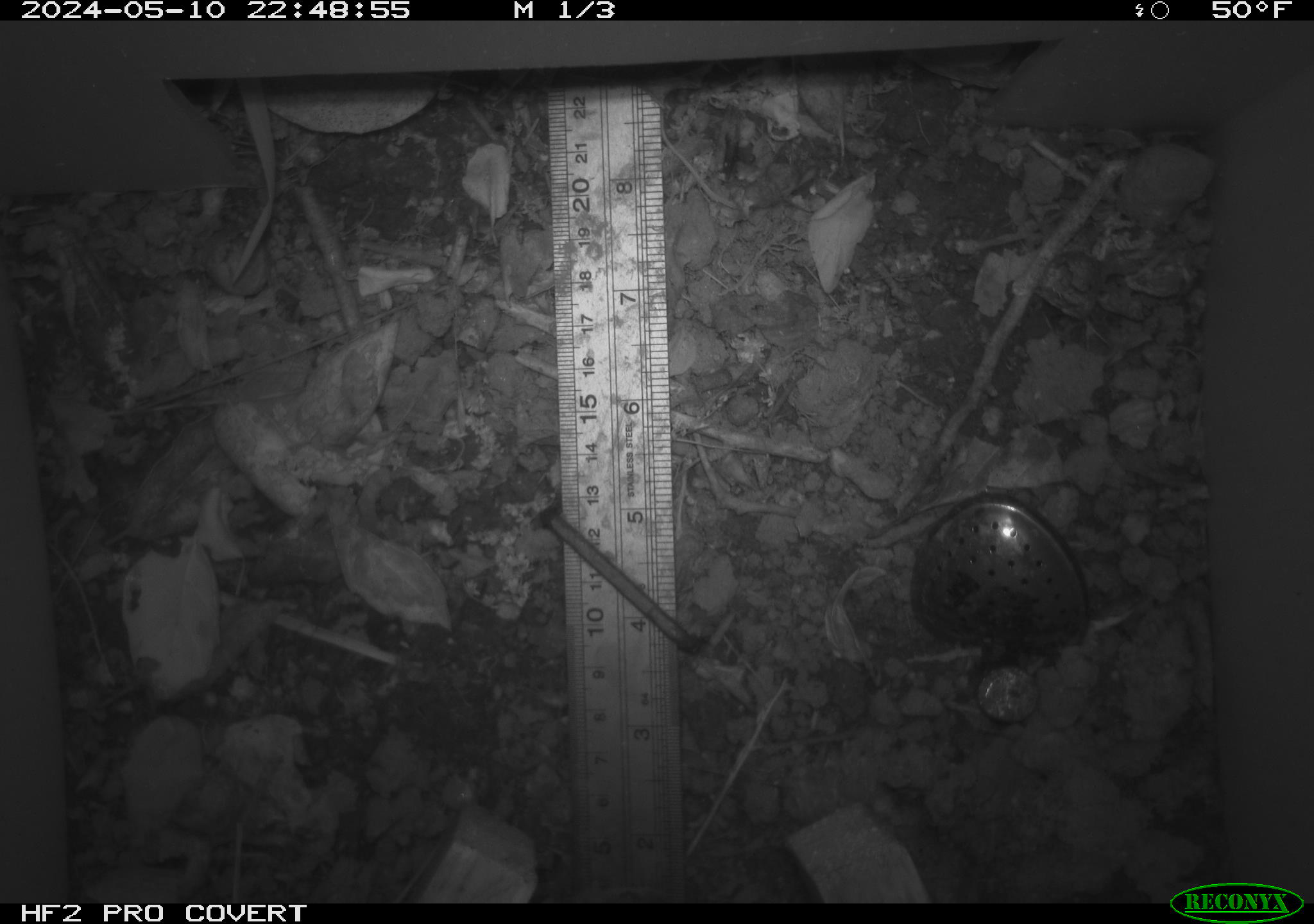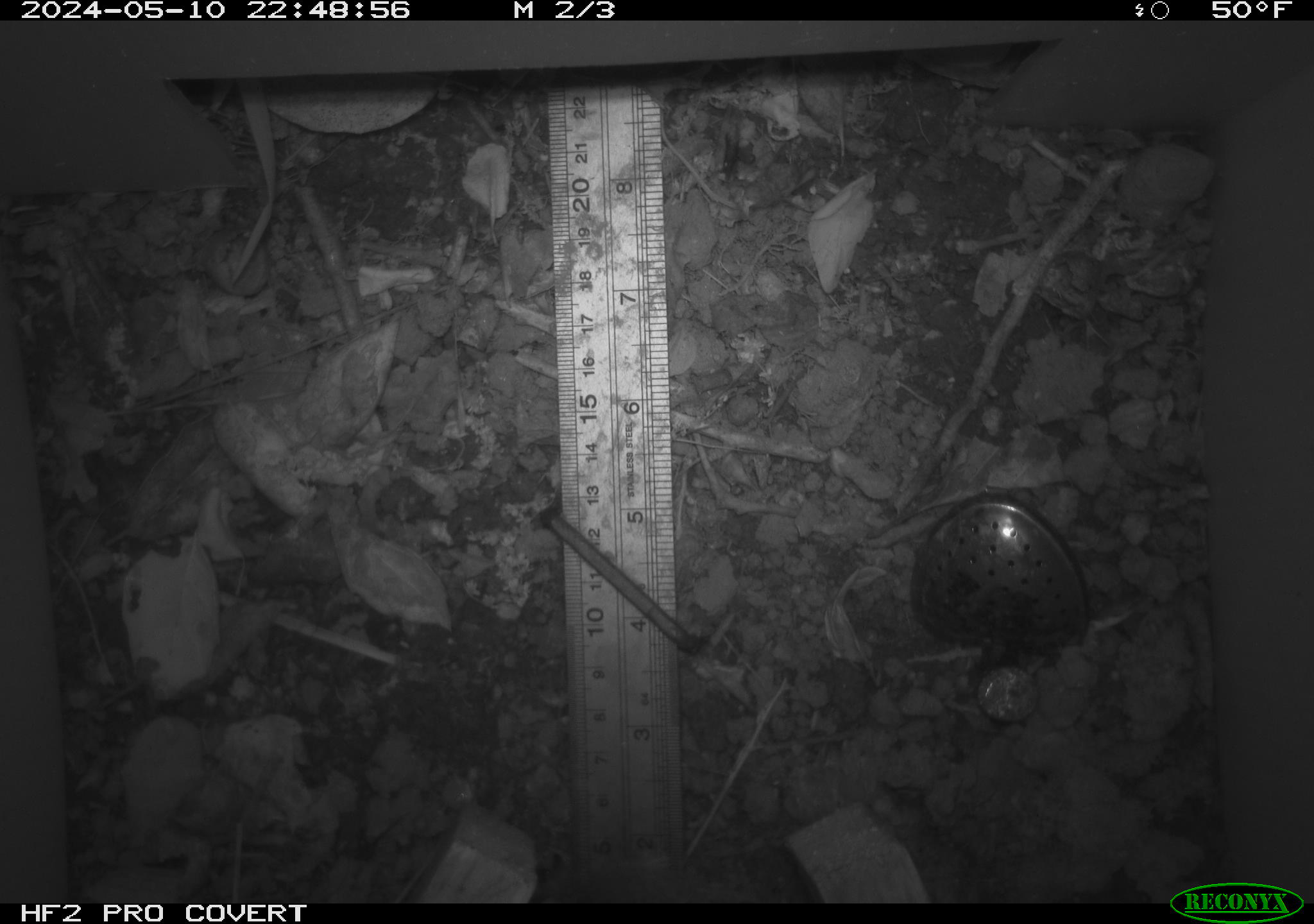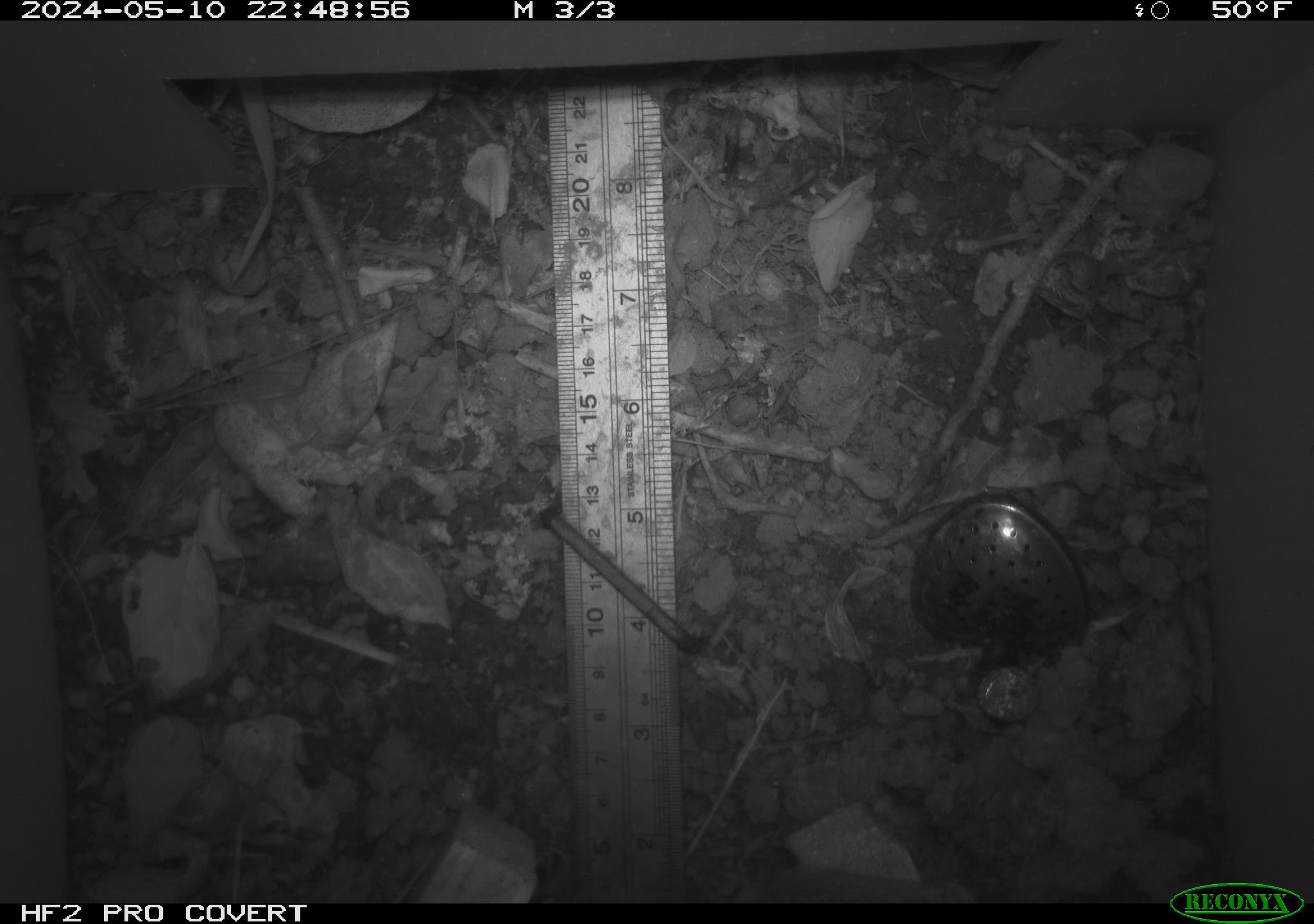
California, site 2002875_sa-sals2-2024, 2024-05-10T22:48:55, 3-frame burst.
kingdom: Animalia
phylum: Chordata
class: Mammalia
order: Rodentia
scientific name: Rodentia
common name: rodent